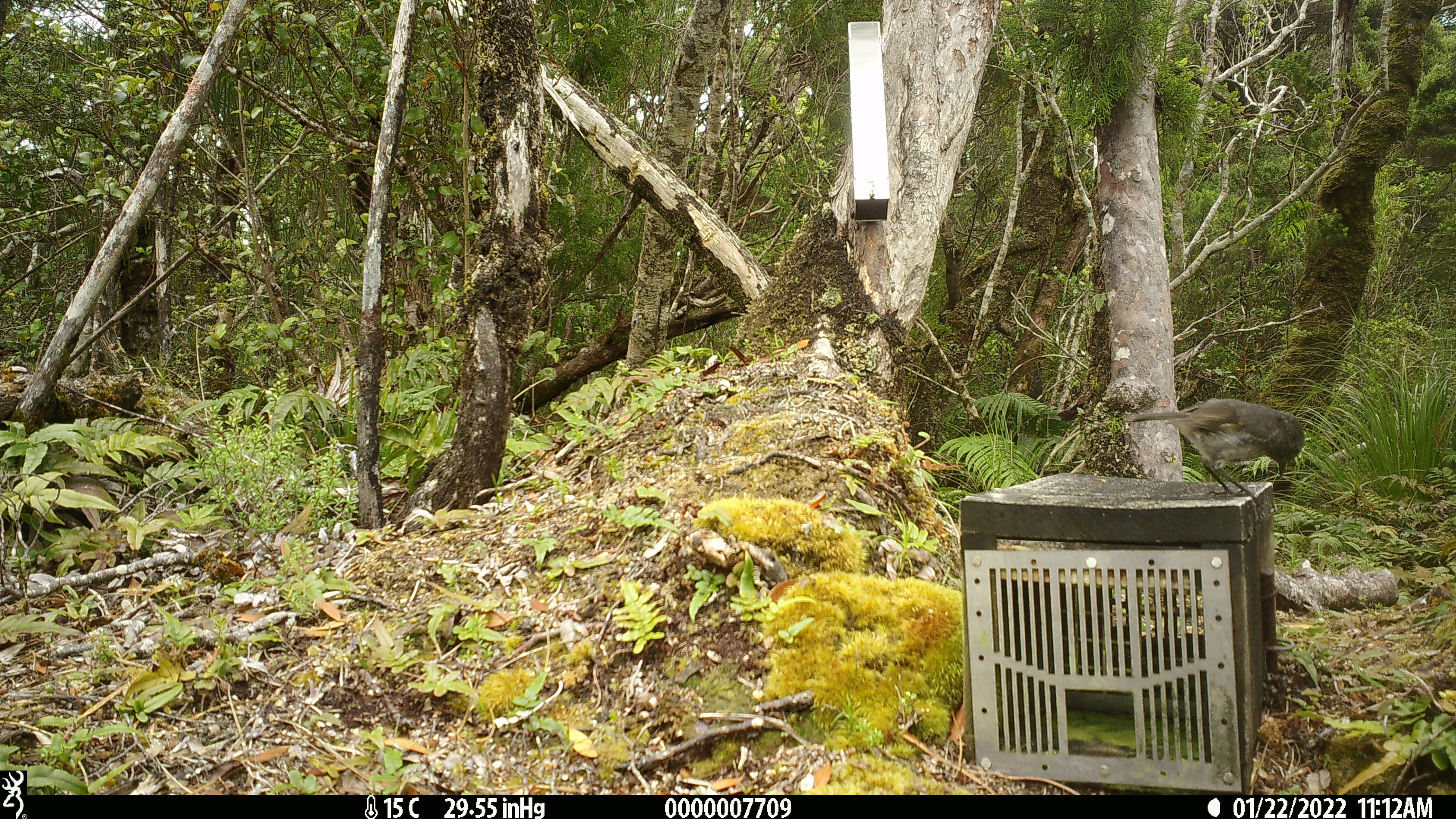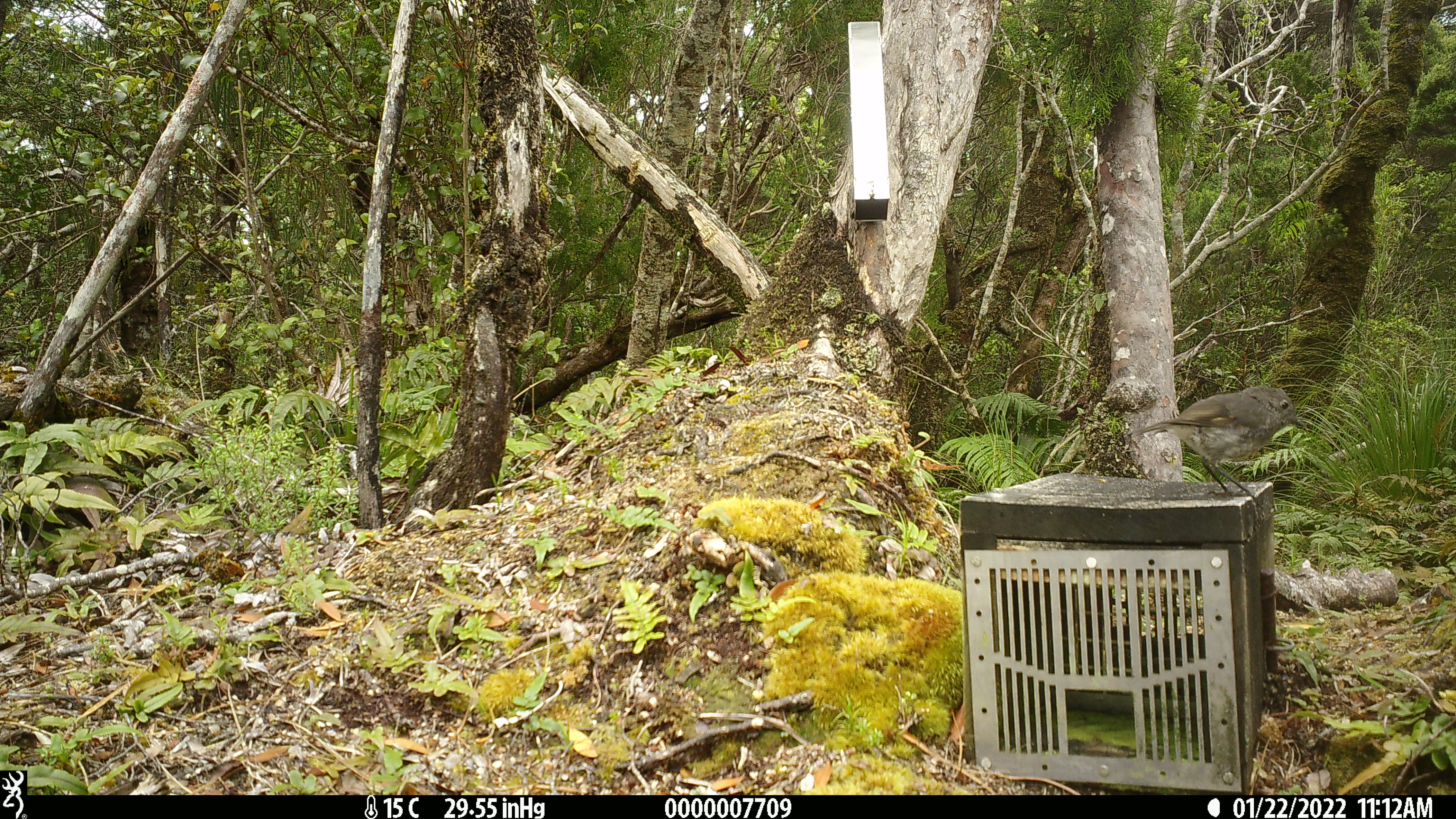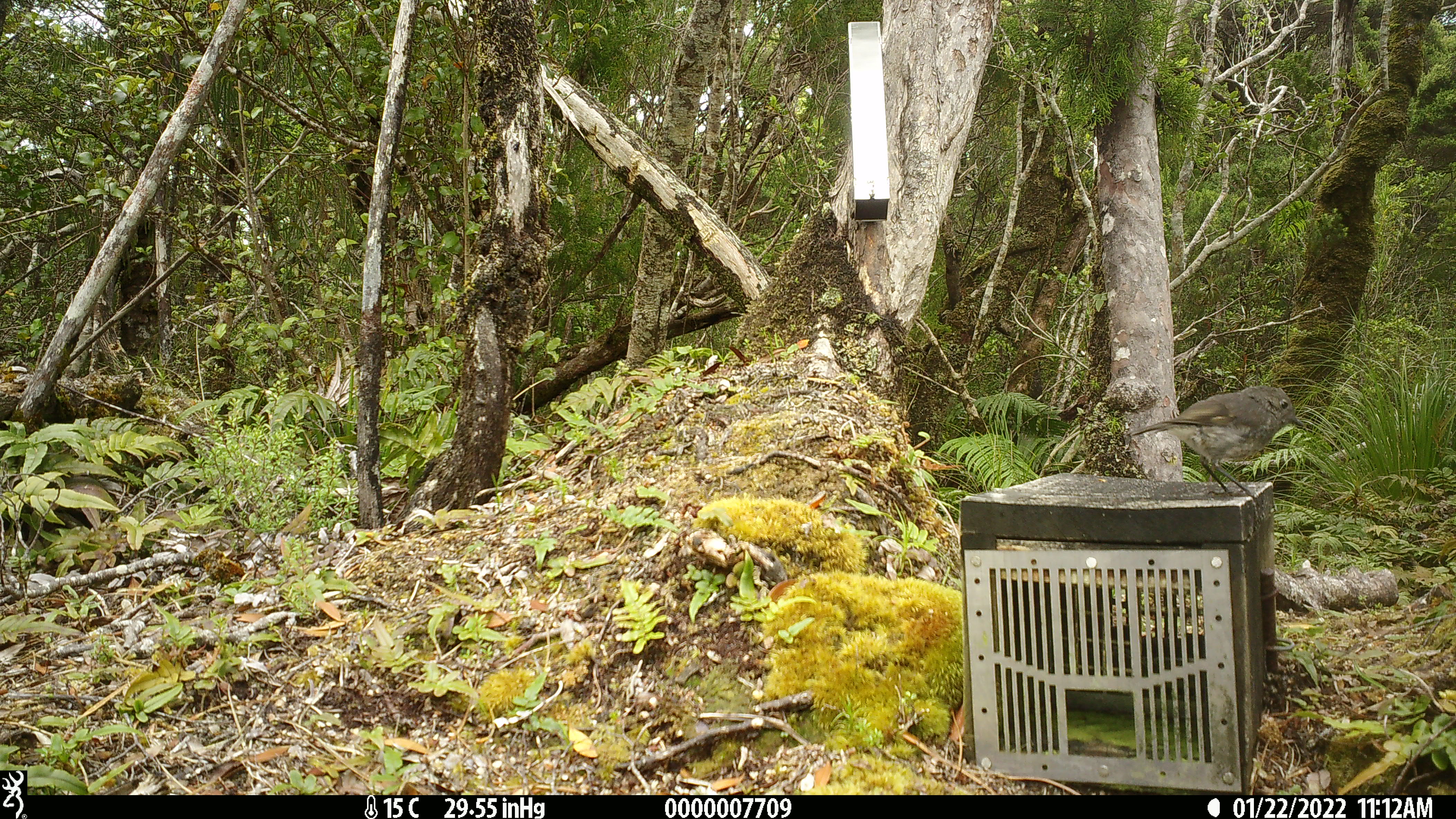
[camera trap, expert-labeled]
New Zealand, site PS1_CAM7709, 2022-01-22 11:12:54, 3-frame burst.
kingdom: Animalia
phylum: Chordata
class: Aves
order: Passeriformes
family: Petroicidae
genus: Petroica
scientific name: Petroica australis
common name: new zealand robin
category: robin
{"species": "robin (new zealand robin) (Petroica australis)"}